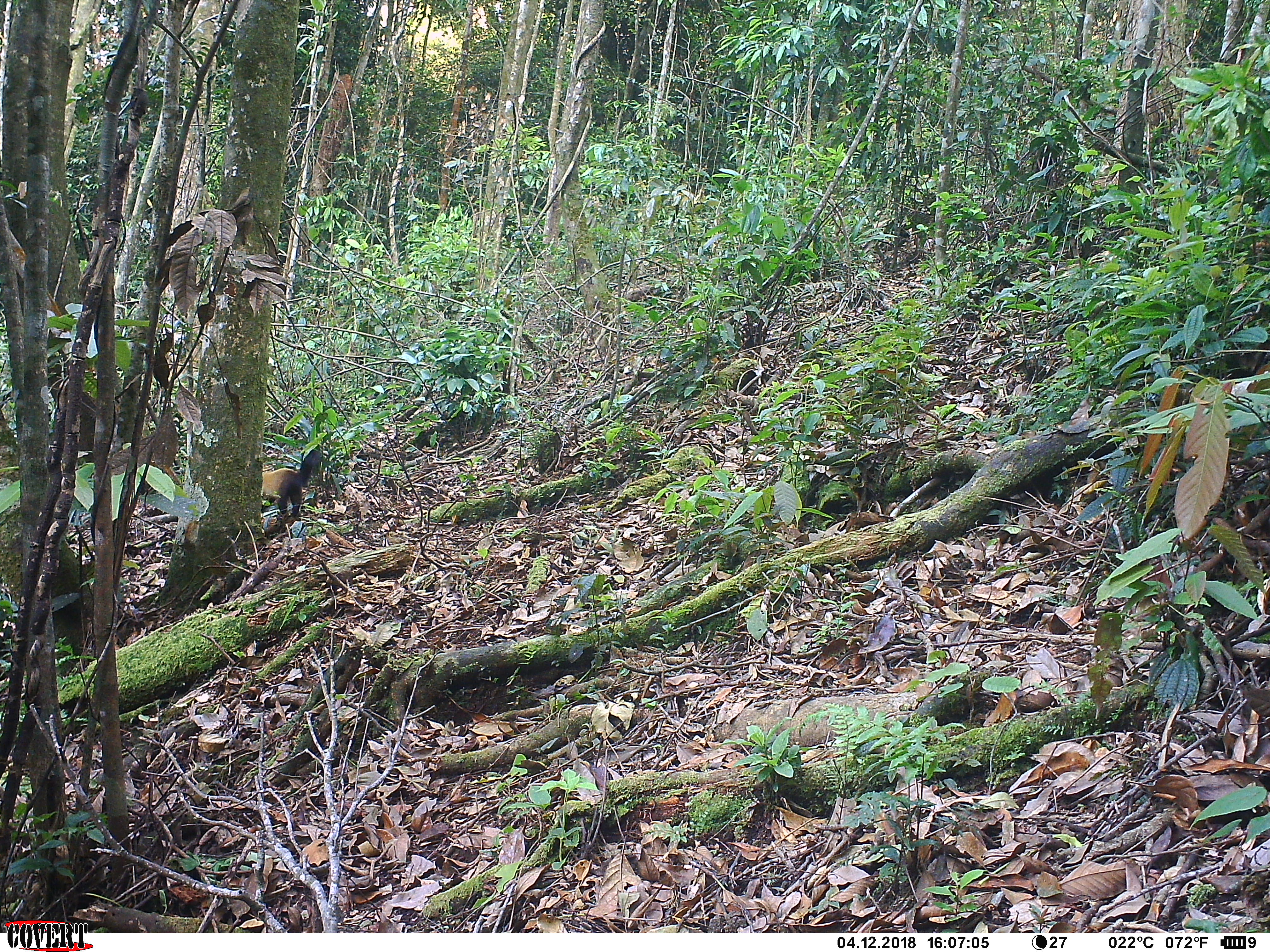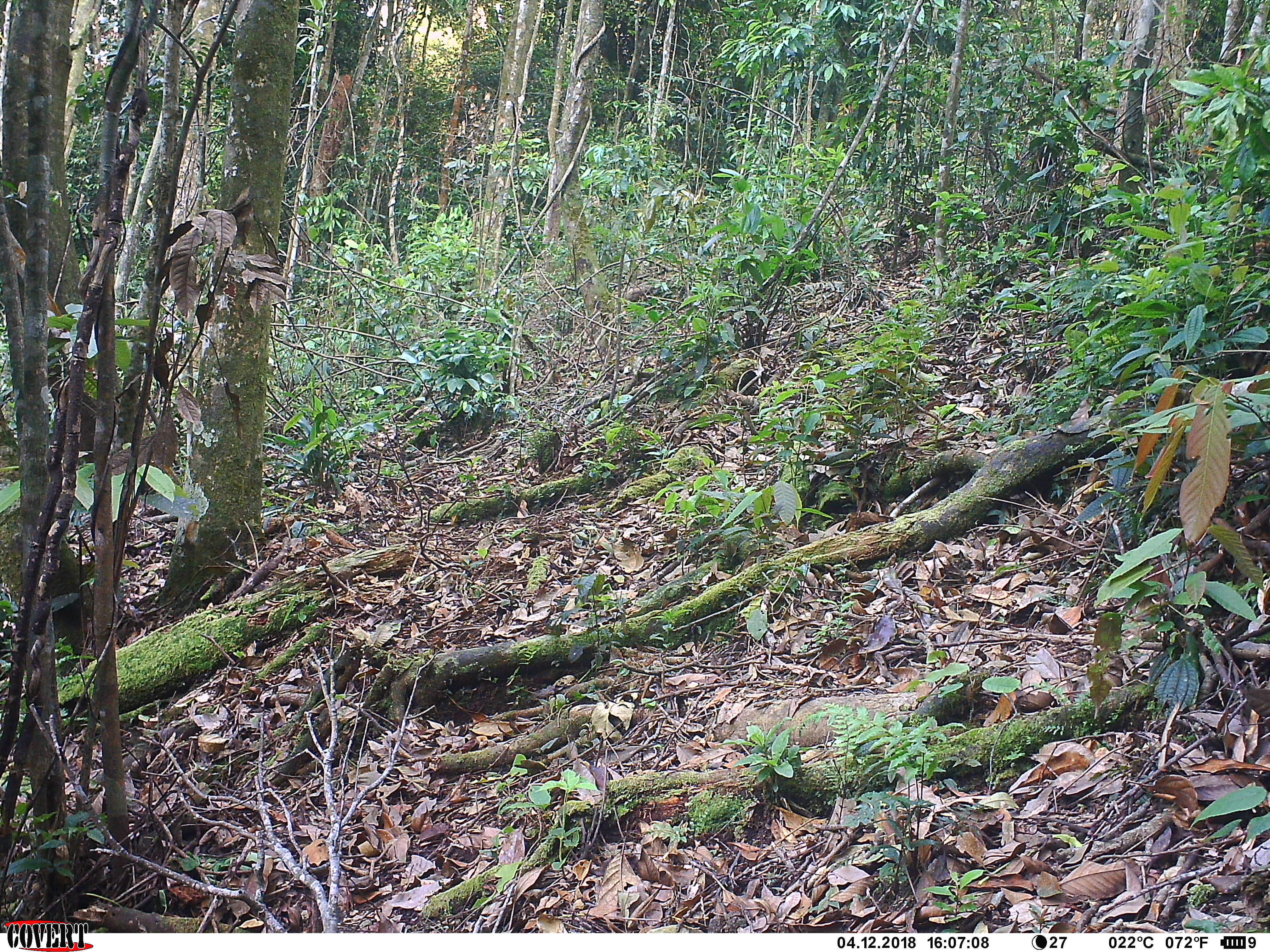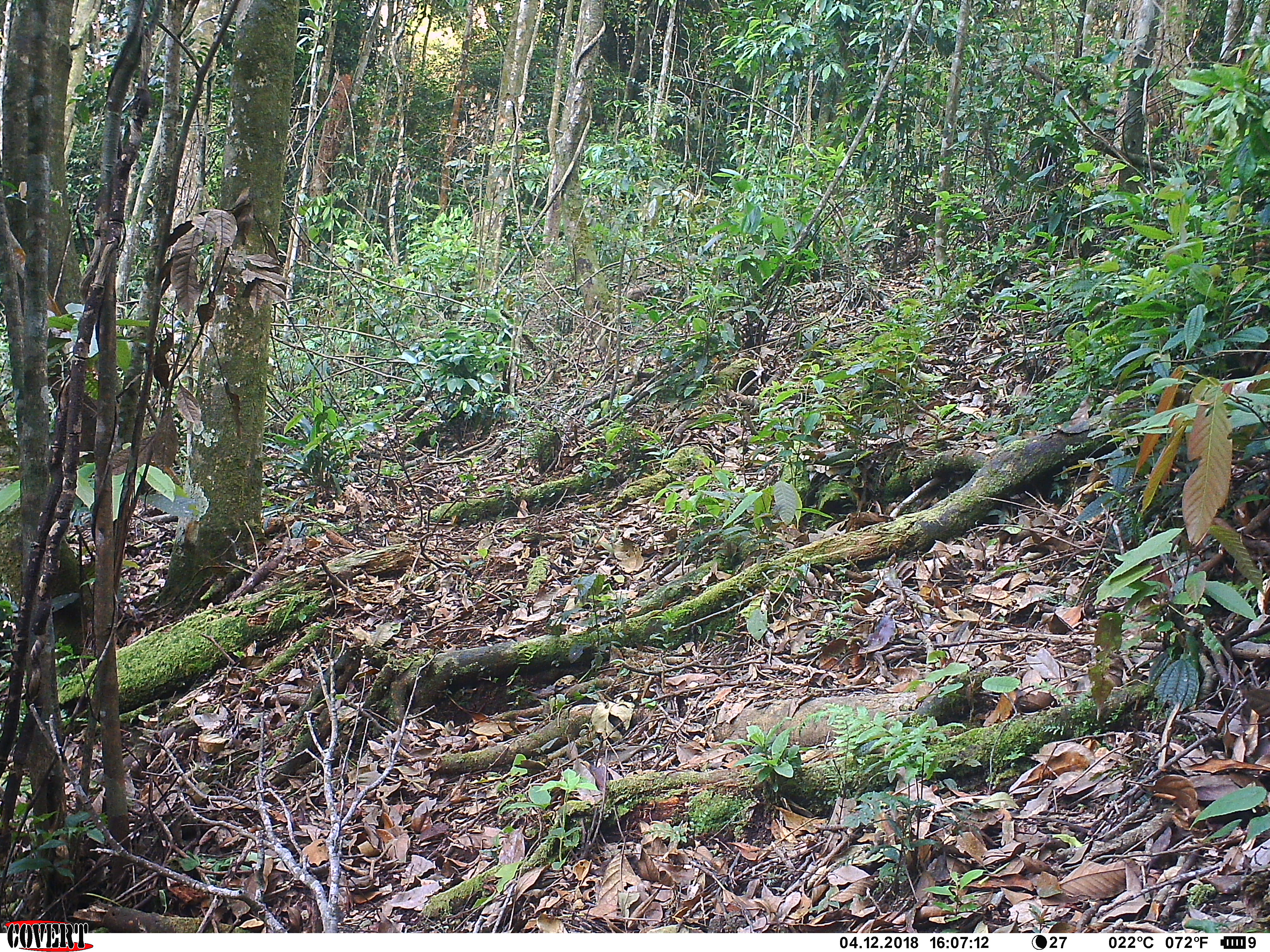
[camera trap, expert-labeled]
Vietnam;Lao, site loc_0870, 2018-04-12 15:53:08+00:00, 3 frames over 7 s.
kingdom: Animalia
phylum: Chordata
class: Mammalia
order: Carnivora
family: Mustelidae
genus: Martes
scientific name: Martes flavigula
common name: yellow-throated marten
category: yellow throated marten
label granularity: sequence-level